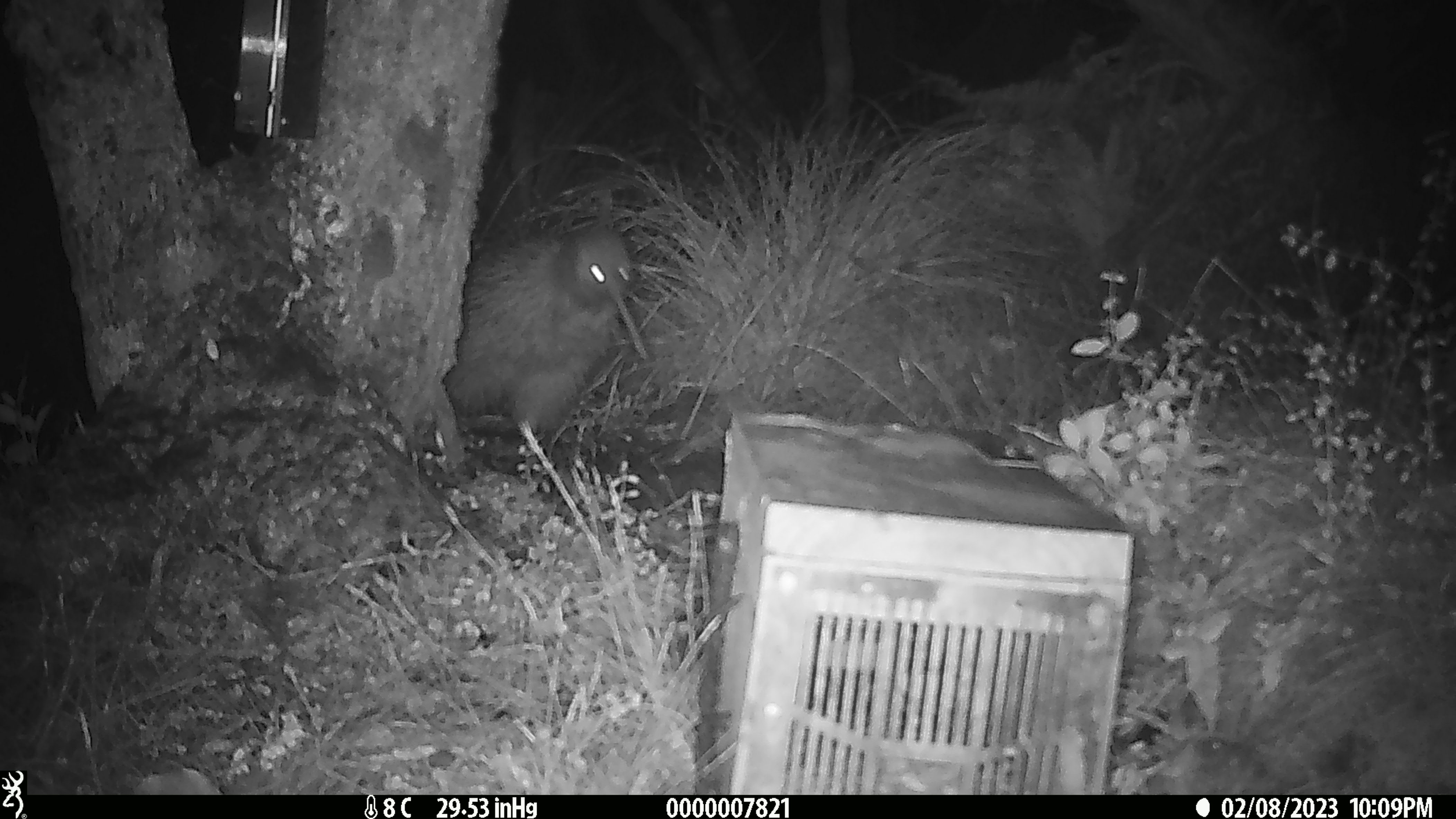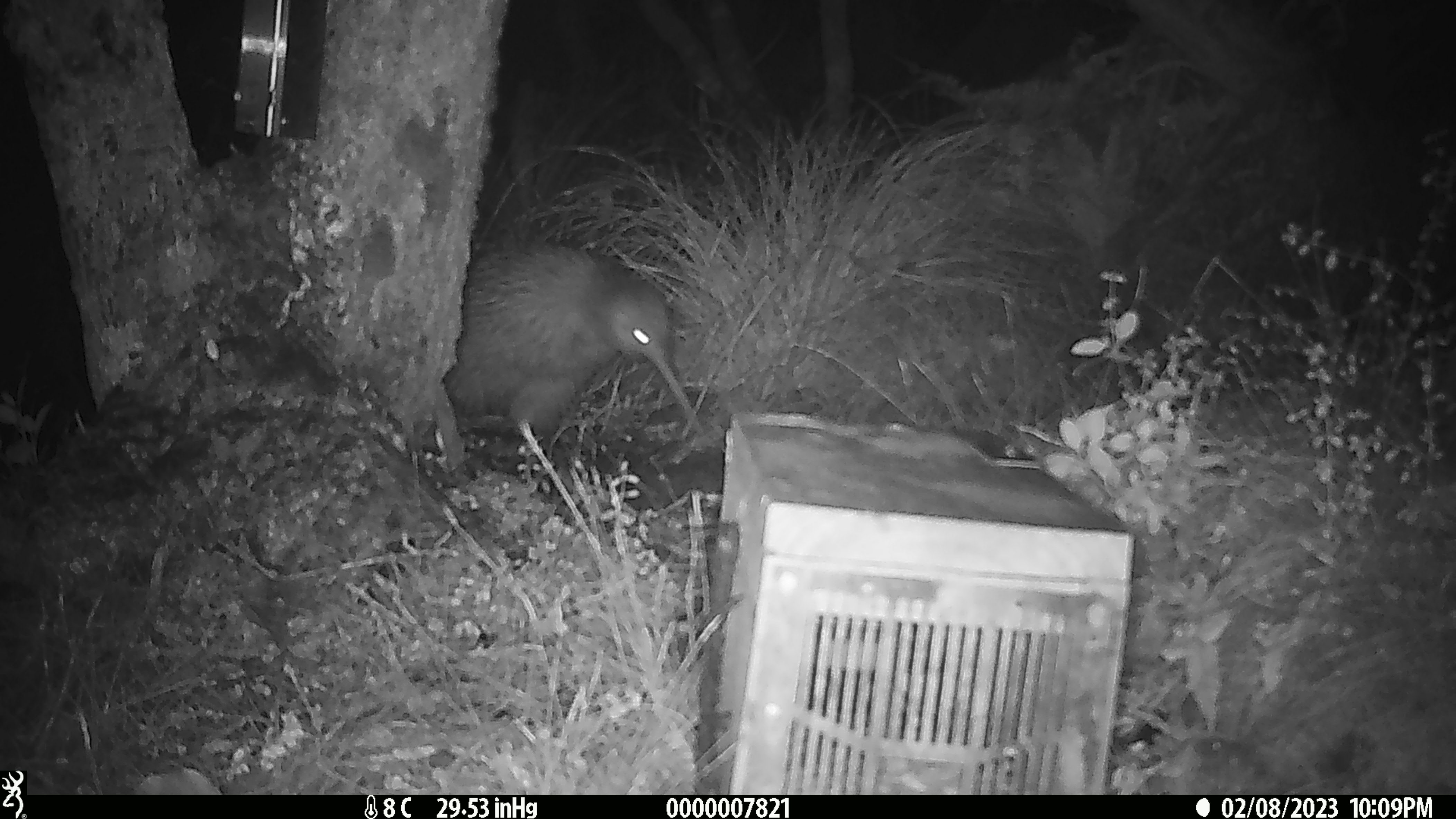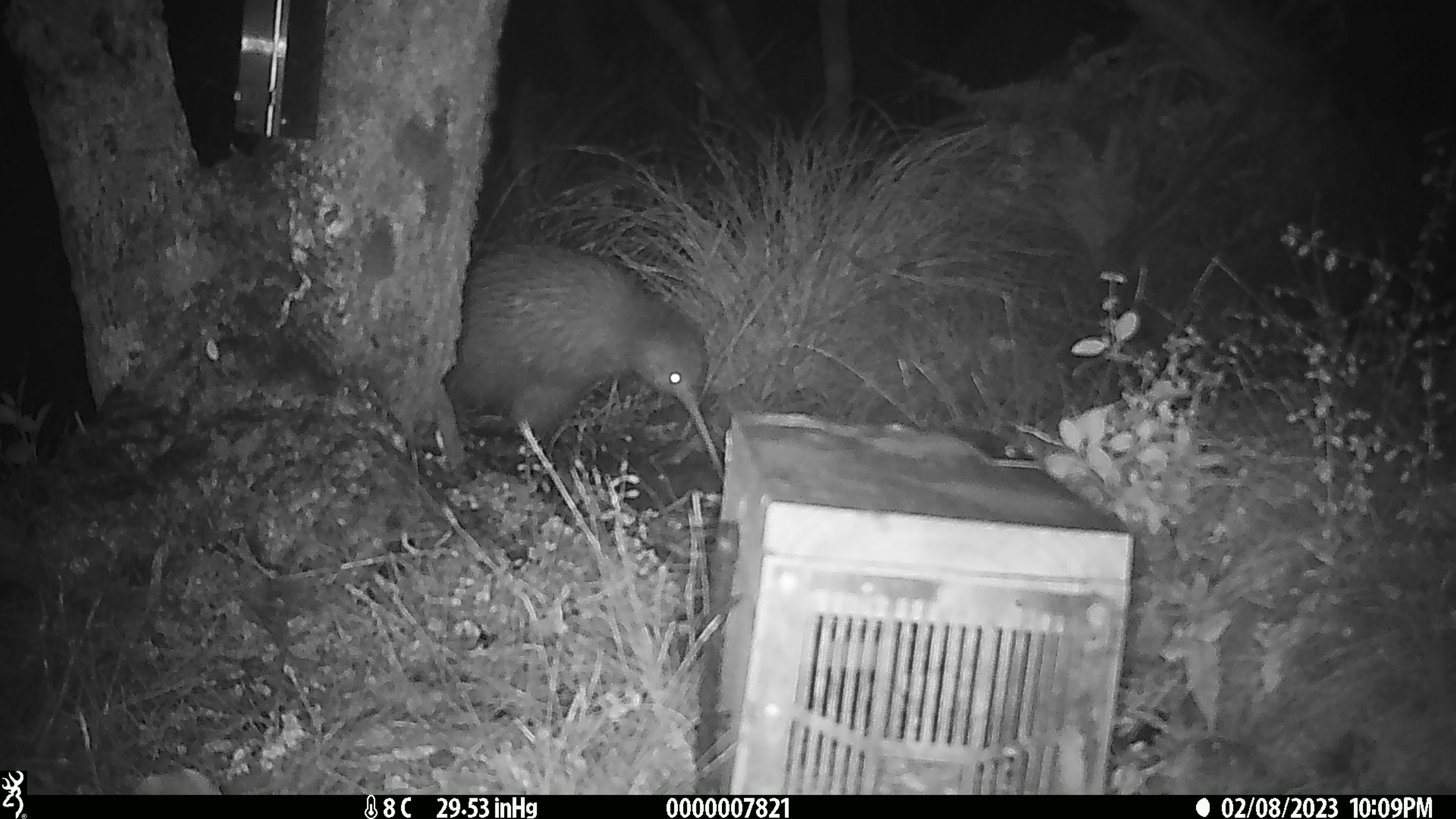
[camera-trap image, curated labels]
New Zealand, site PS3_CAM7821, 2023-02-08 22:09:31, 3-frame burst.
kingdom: Animalia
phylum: Chordata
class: Aves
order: Apterygiformes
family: Apterygidae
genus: Apteryx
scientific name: Apteryx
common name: kiwi